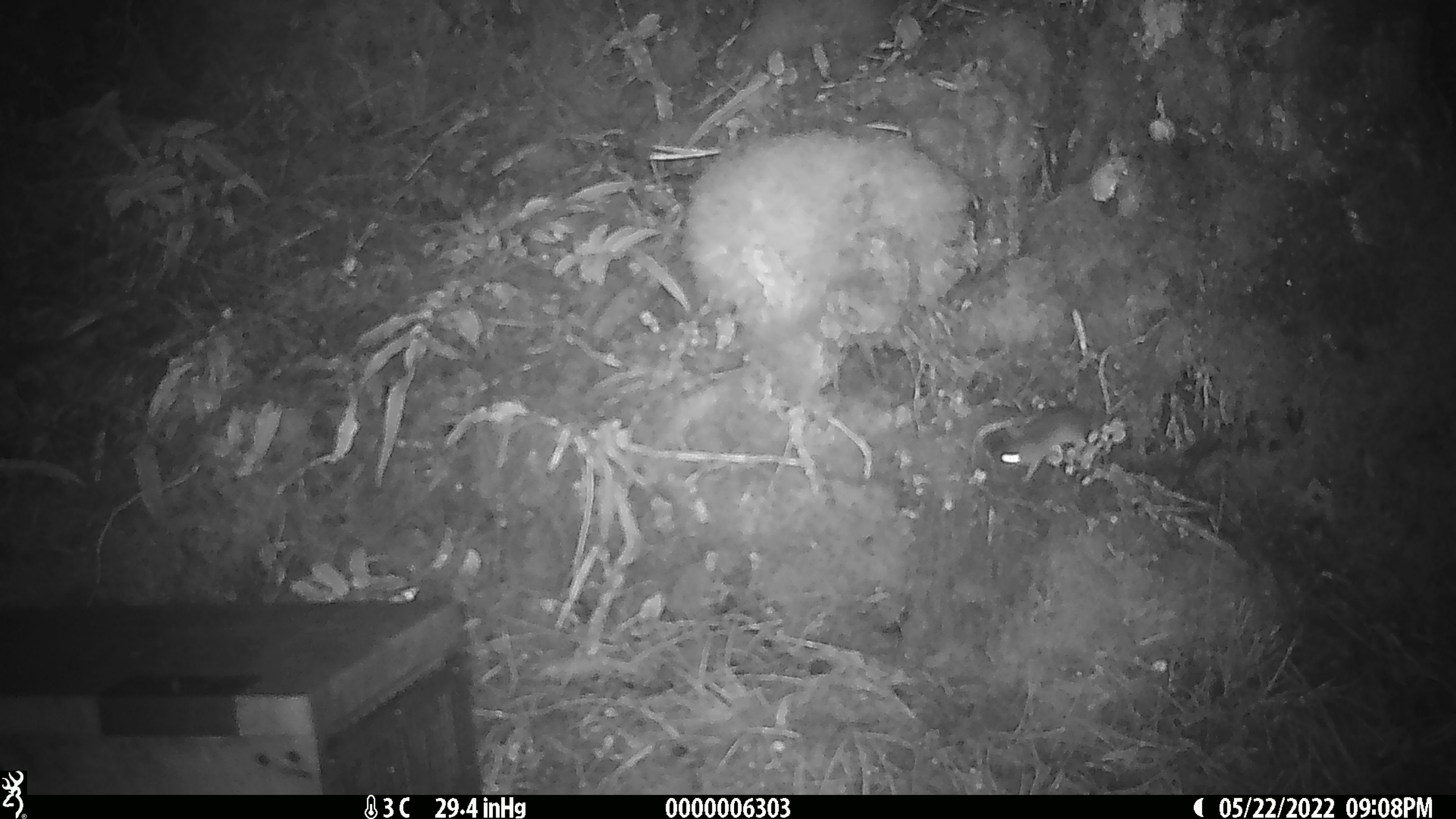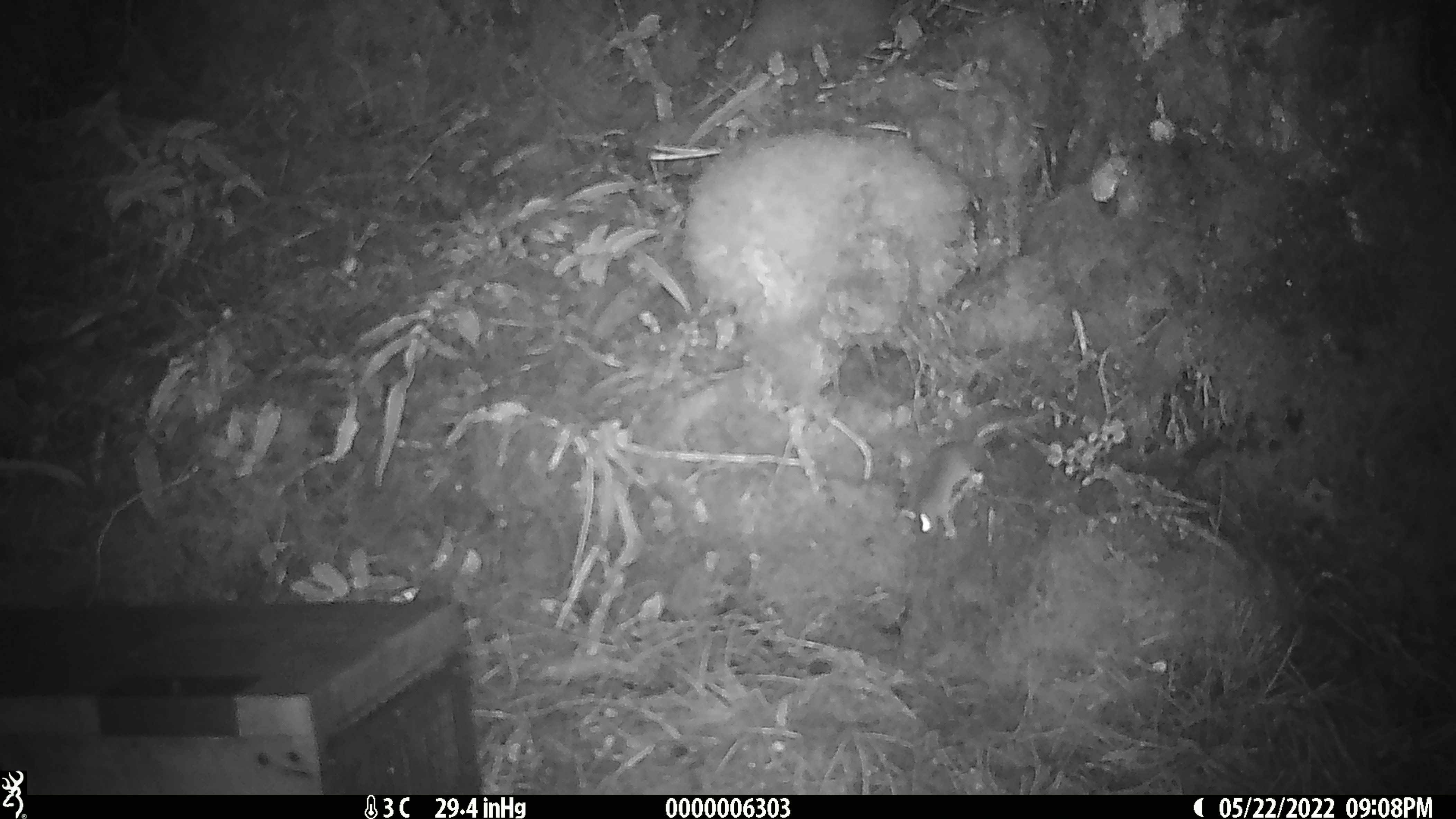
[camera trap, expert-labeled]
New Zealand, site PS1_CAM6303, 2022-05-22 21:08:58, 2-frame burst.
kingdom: Animalia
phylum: Chordata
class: Mammalia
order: Rodentia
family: Muridae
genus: Mus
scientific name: Mus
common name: mouse